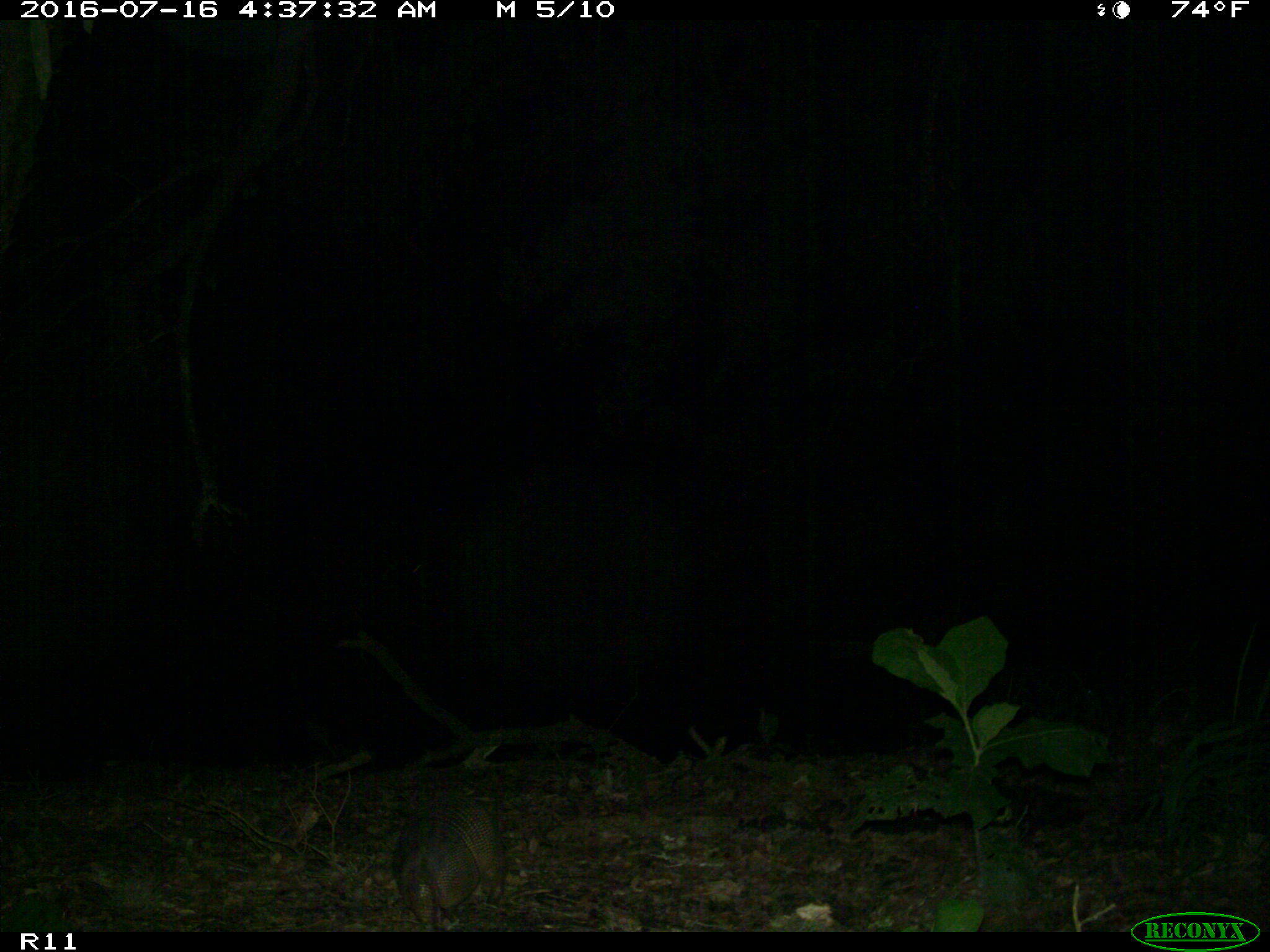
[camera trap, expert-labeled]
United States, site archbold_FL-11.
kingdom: Animalia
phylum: Chordata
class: Mammalia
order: Cingulata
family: Dasypodidae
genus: Dasypus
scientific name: Dasypus novemcinctus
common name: nine-banded armadillo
Dasypus novemcinctus (nine-banded armadillo).